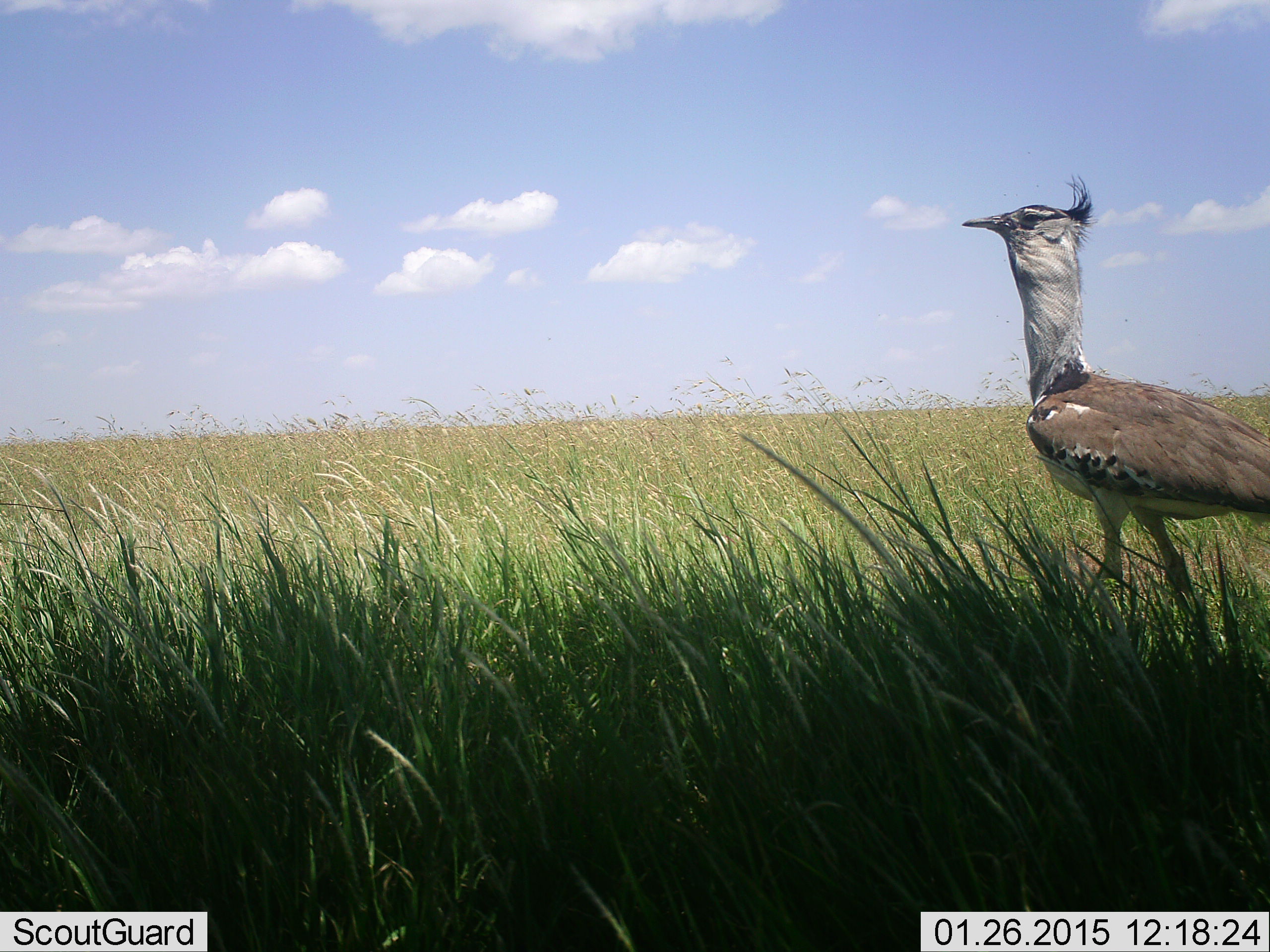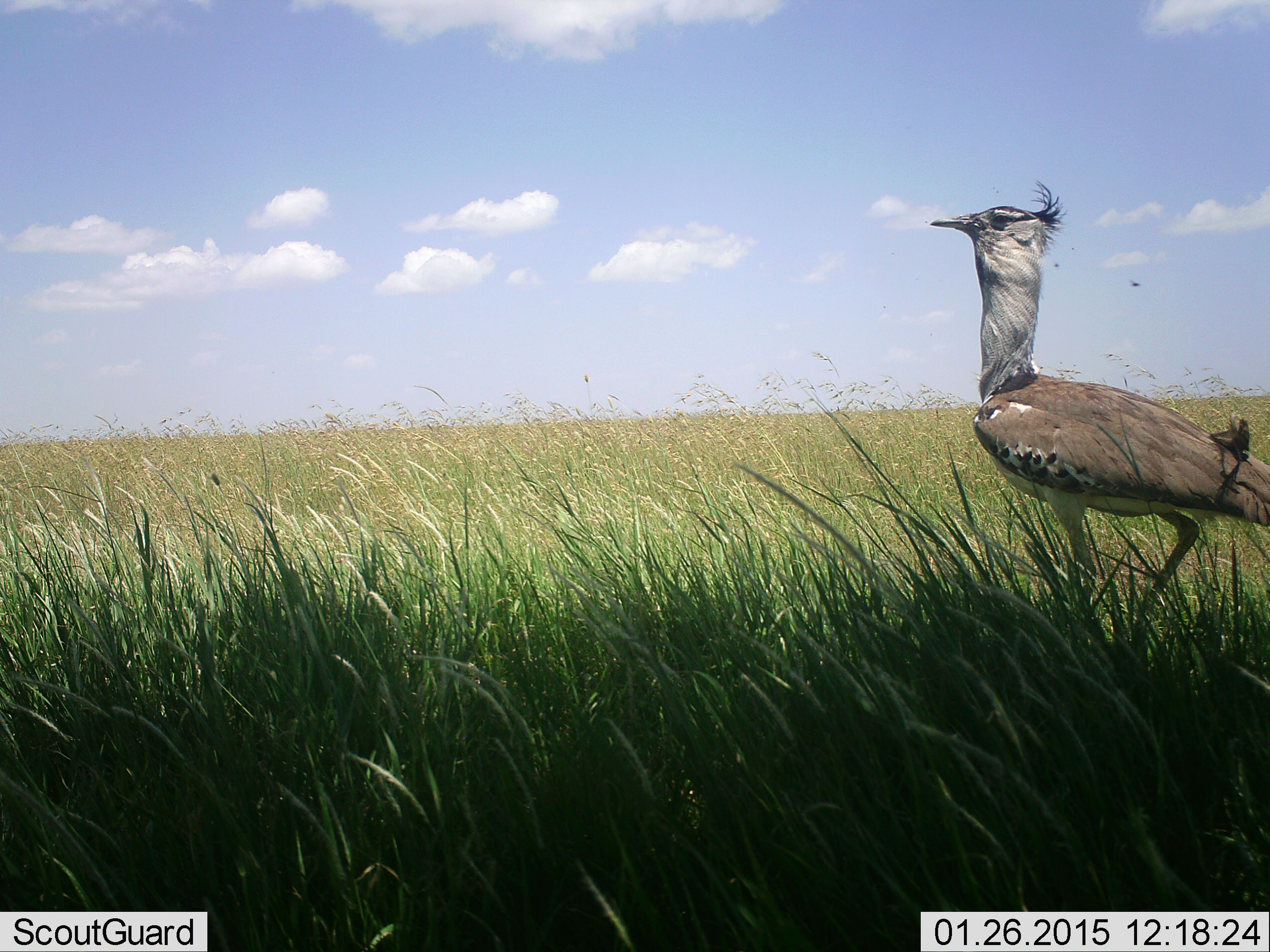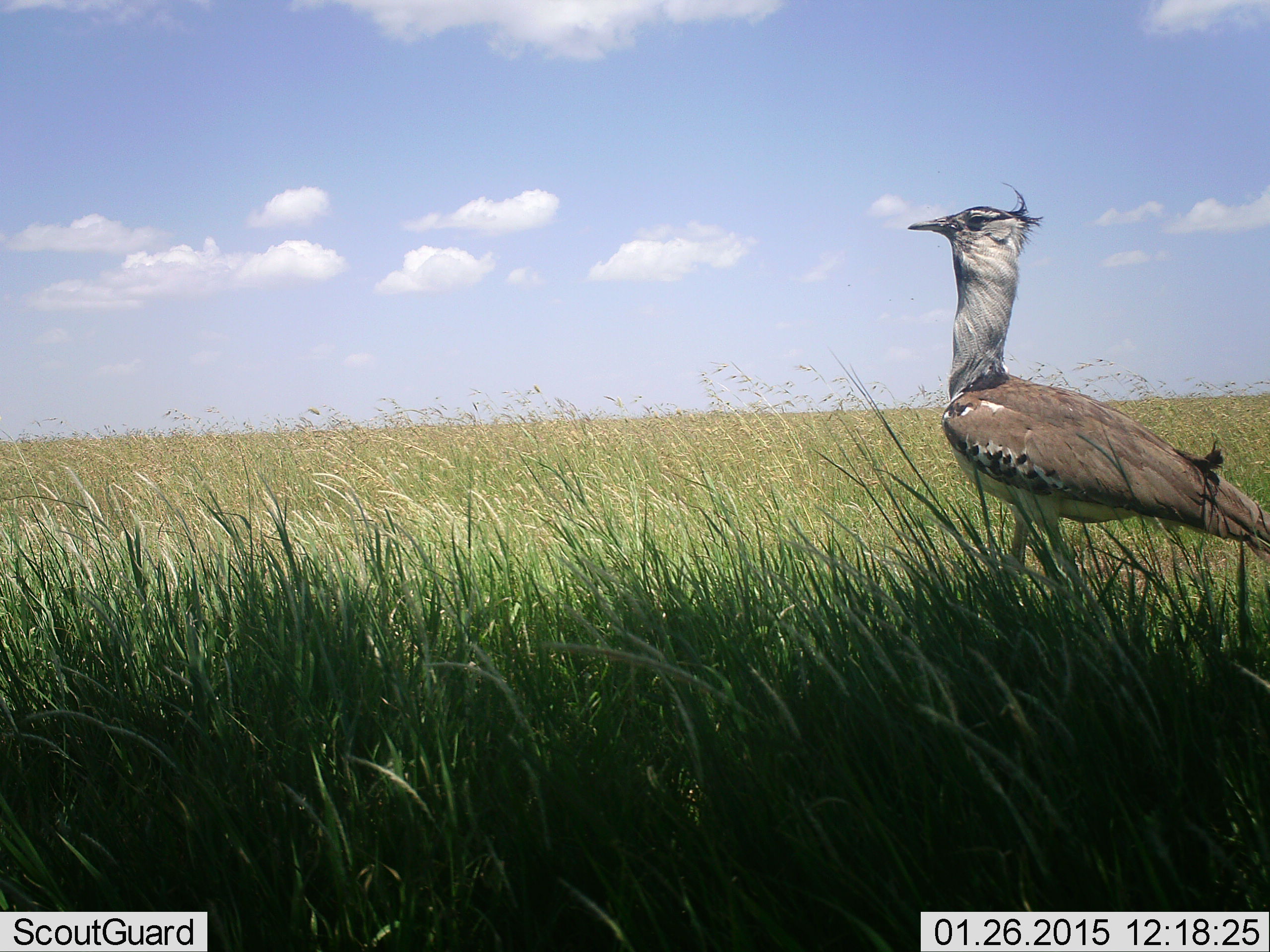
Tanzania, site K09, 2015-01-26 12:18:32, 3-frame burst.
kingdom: Animalia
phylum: Chordata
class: Aves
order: Otidiformes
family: Otididae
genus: Ardeotis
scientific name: Ardeotis kori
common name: kori bustard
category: koribustard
Koribustard (kori bustard) (Ardeotis kori), count 1. Behavior (volunteer vote fractions): standing 30%, resting 0%, moving 80%, interacting 0%. Young present (vote fraction): 0%. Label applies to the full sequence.